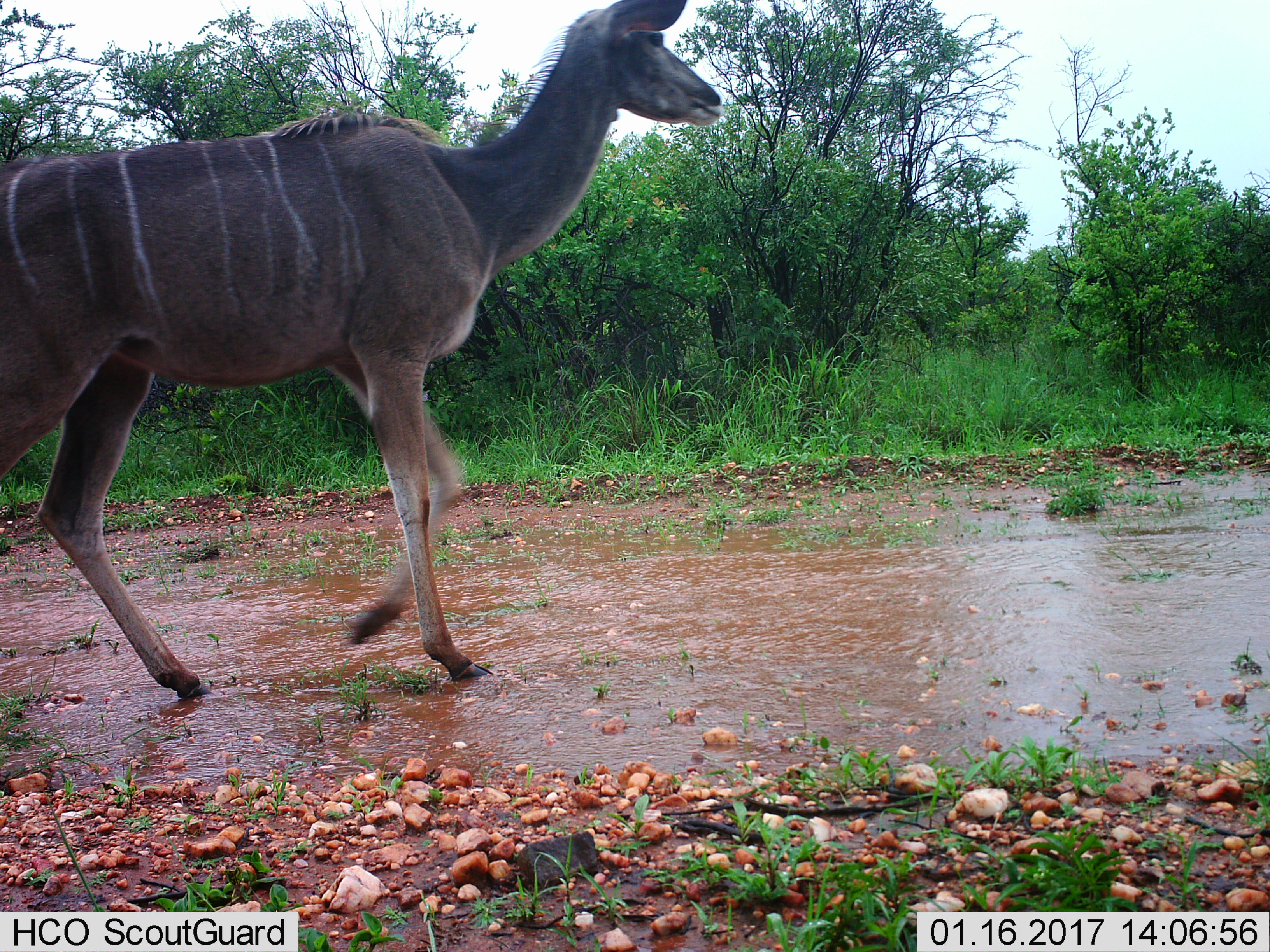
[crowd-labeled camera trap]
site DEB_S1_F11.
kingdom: Animalia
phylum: Chordata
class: Mammalia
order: Artiodactyla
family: Bovidae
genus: Tragelaphus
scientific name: Tragelaphus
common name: kudu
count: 1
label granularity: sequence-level